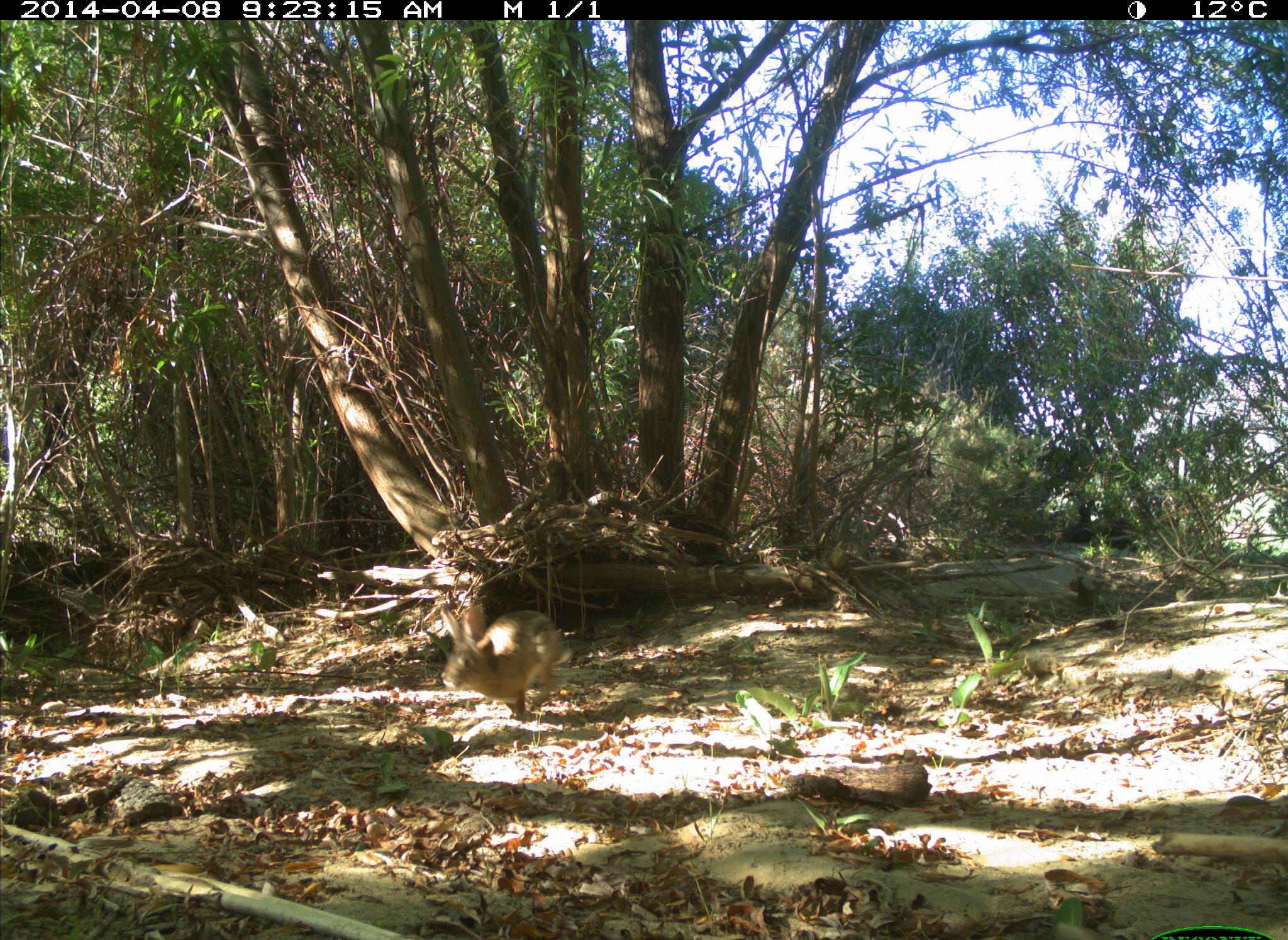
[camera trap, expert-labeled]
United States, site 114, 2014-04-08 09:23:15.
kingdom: Animalia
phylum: Chordata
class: Mammalia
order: Lagomorpha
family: Leporidae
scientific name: Leporidae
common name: rabbits and hares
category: rabbit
Rabbit (rabbits and hares) (Leporidae).